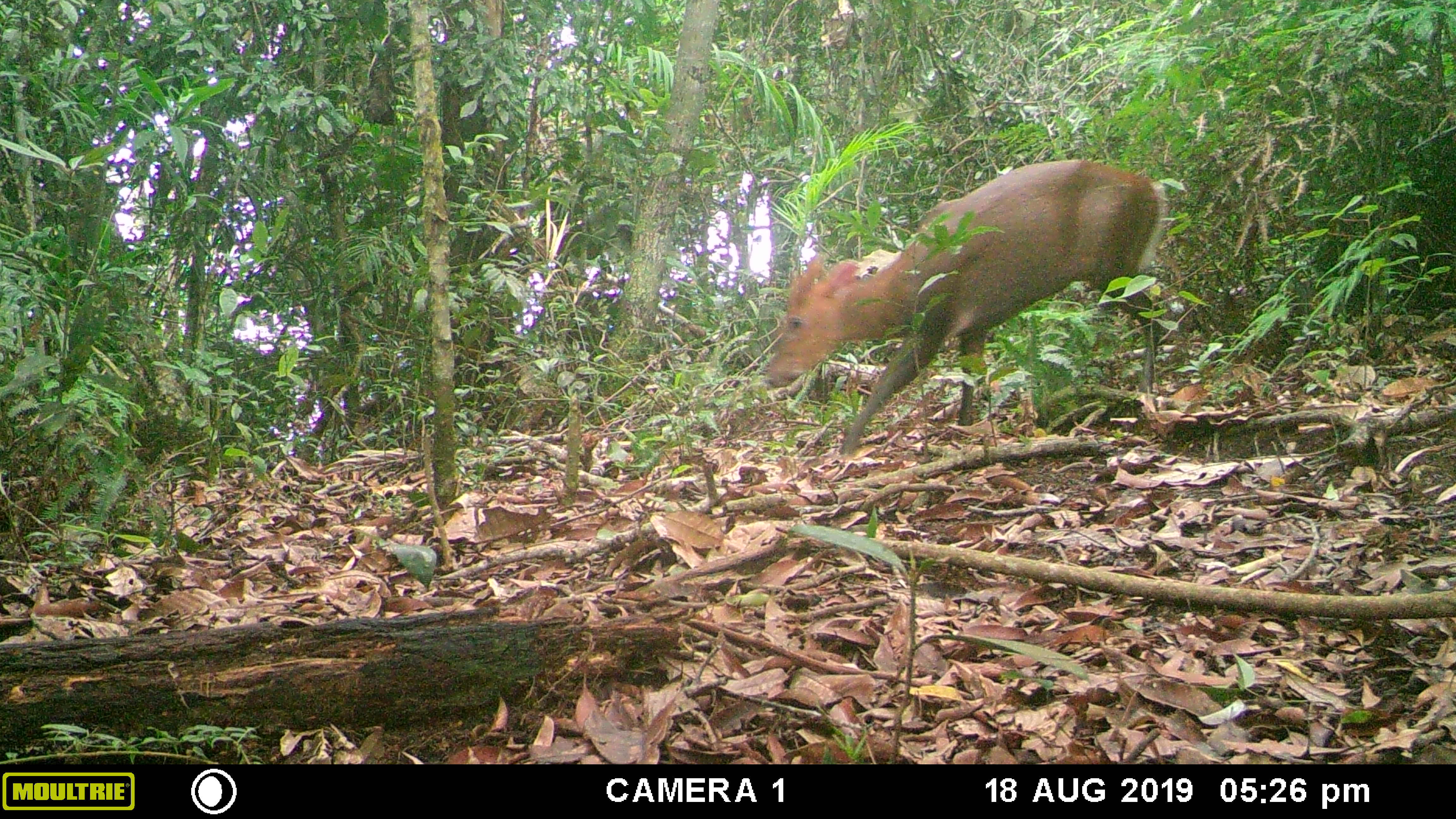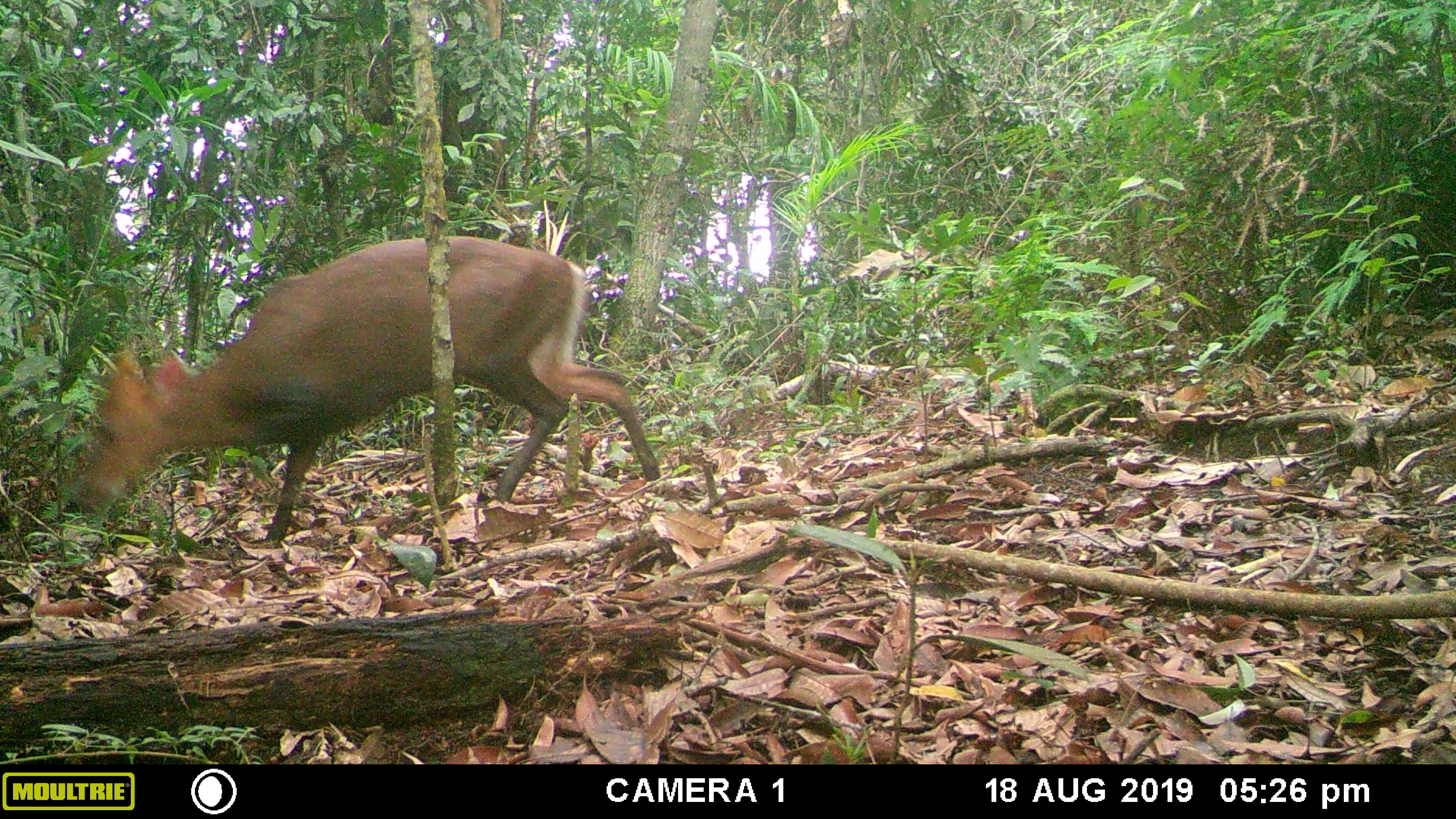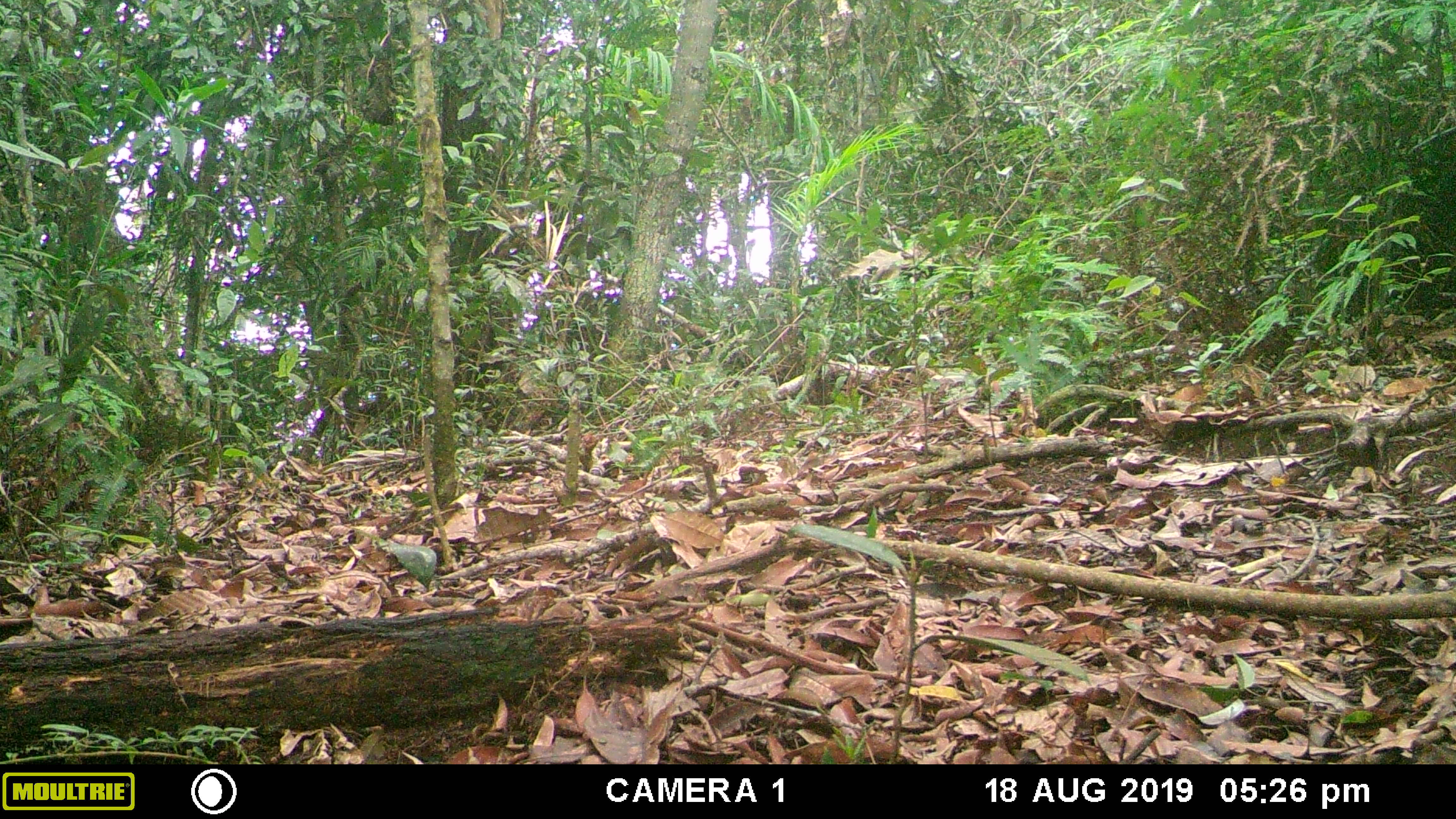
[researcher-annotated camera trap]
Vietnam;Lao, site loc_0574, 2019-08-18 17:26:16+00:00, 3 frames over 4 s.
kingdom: Animalia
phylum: Chordata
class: Mammalia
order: Artiodactyla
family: Cervidae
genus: Muntiacus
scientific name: Muntiacus rooseveltorum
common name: roosevelt's muntjac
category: roosevelts muntjac group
Roosevelts muntjac group (roosevelt's muntjac) (Muntiacus rooseveltorum). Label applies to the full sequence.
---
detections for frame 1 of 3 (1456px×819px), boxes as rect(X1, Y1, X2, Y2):
roosevelts muntjac group: rect(758, 157, 1168, 453)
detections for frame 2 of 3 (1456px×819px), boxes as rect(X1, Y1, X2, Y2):
roosevelts muntjac group: rect(68, 231, 661, 517)